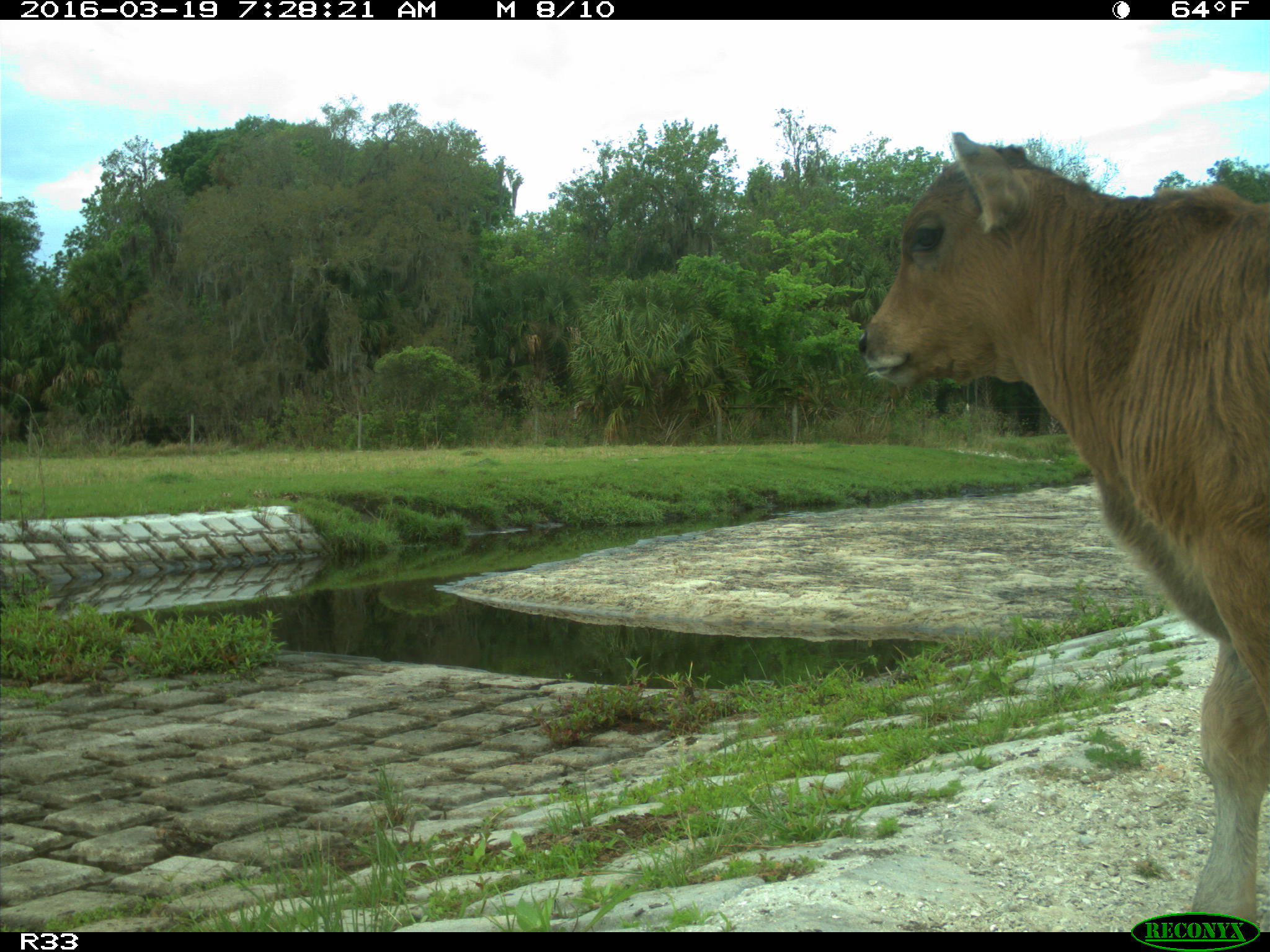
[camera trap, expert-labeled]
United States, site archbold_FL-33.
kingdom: Animalia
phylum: Chordata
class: Mammalia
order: Artiodactyla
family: Bovidae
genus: Bos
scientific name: Bos taurus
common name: domestic cow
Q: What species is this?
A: Bos taurus (domestic cow).